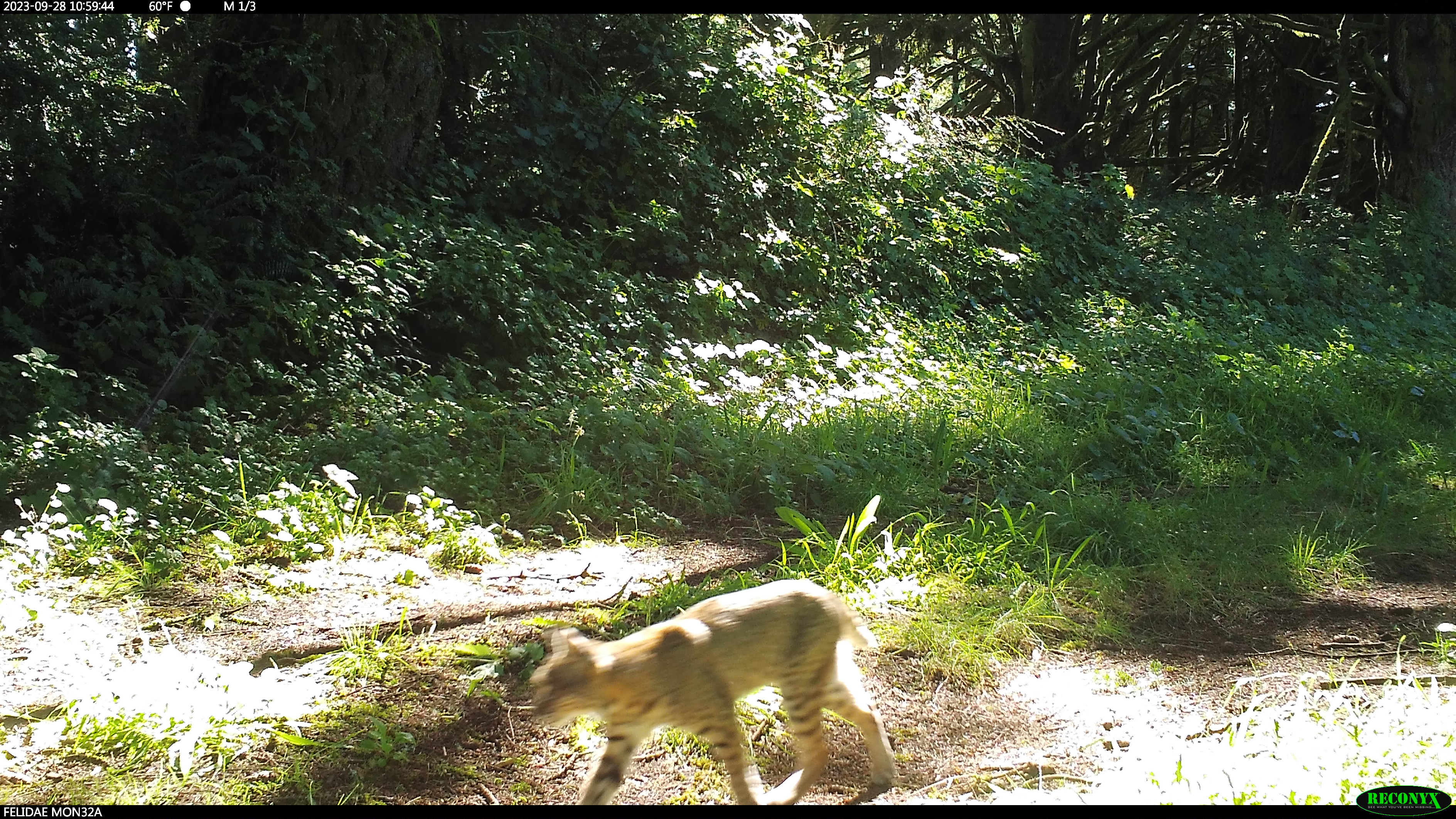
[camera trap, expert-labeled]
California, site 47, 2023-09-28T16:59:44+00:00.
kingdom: Animalia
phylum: Chordata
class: Mammalia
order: Carnivora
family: Felidae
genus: Lynx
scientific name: Lynx rufus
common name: bobcat